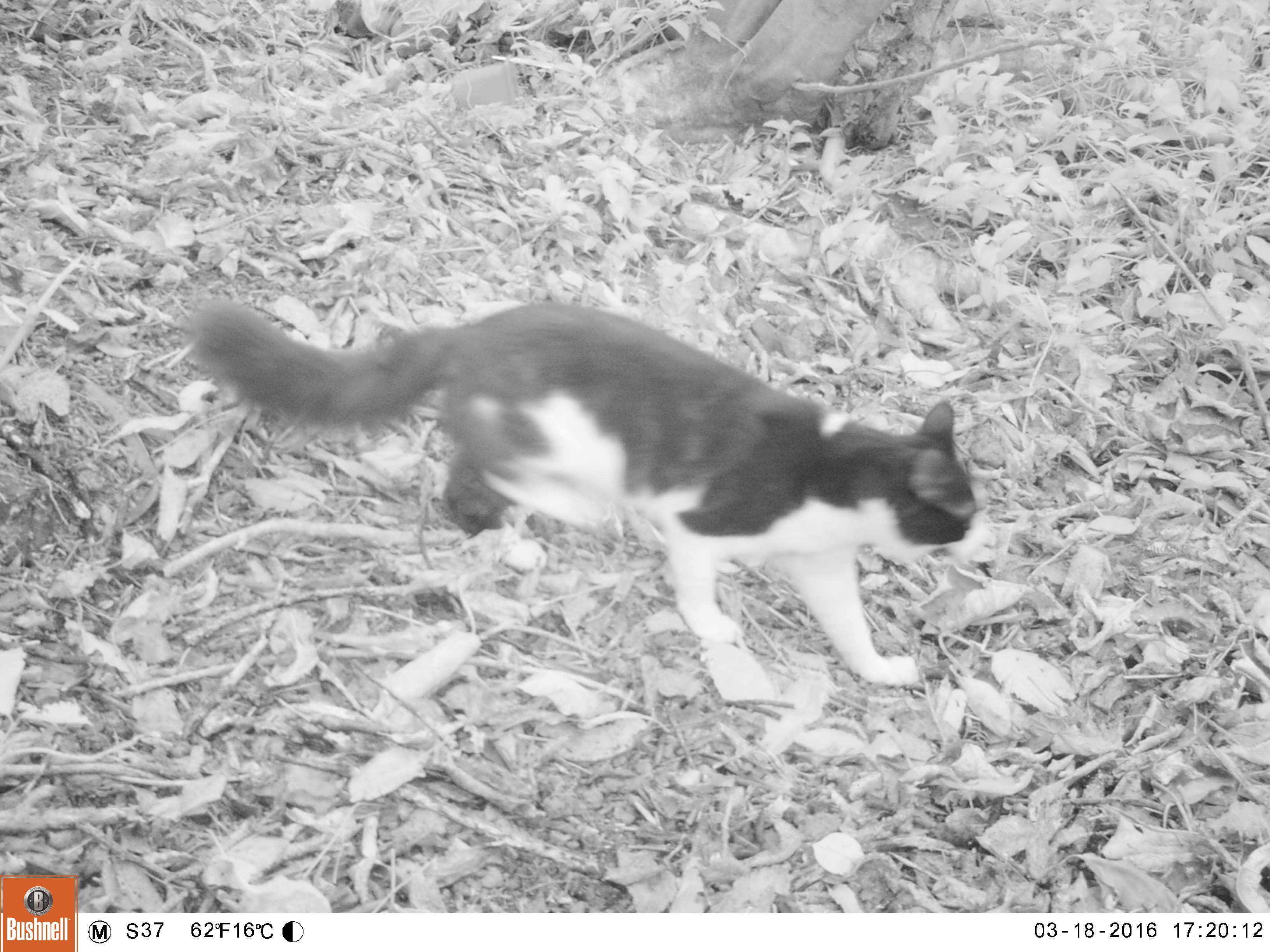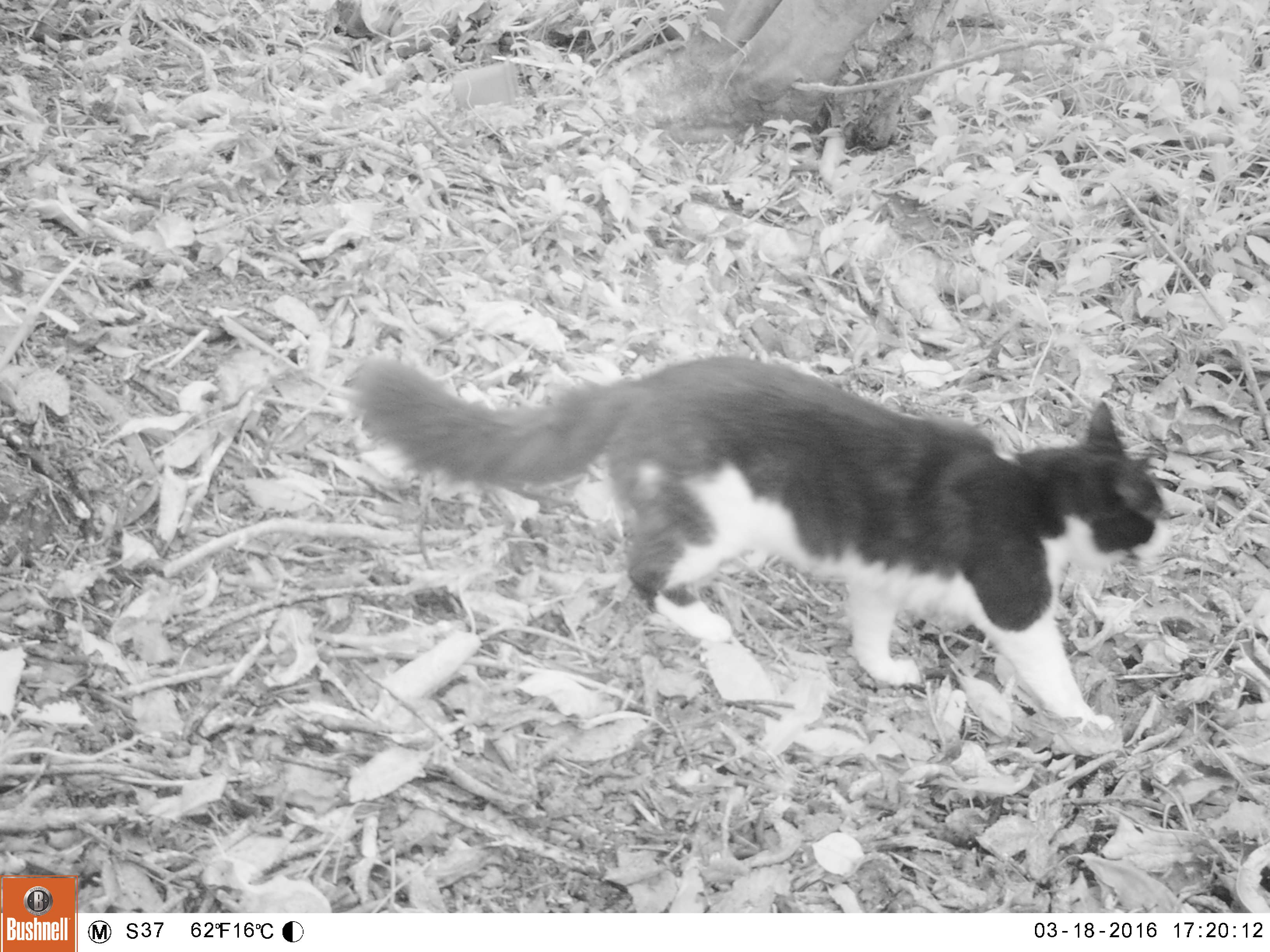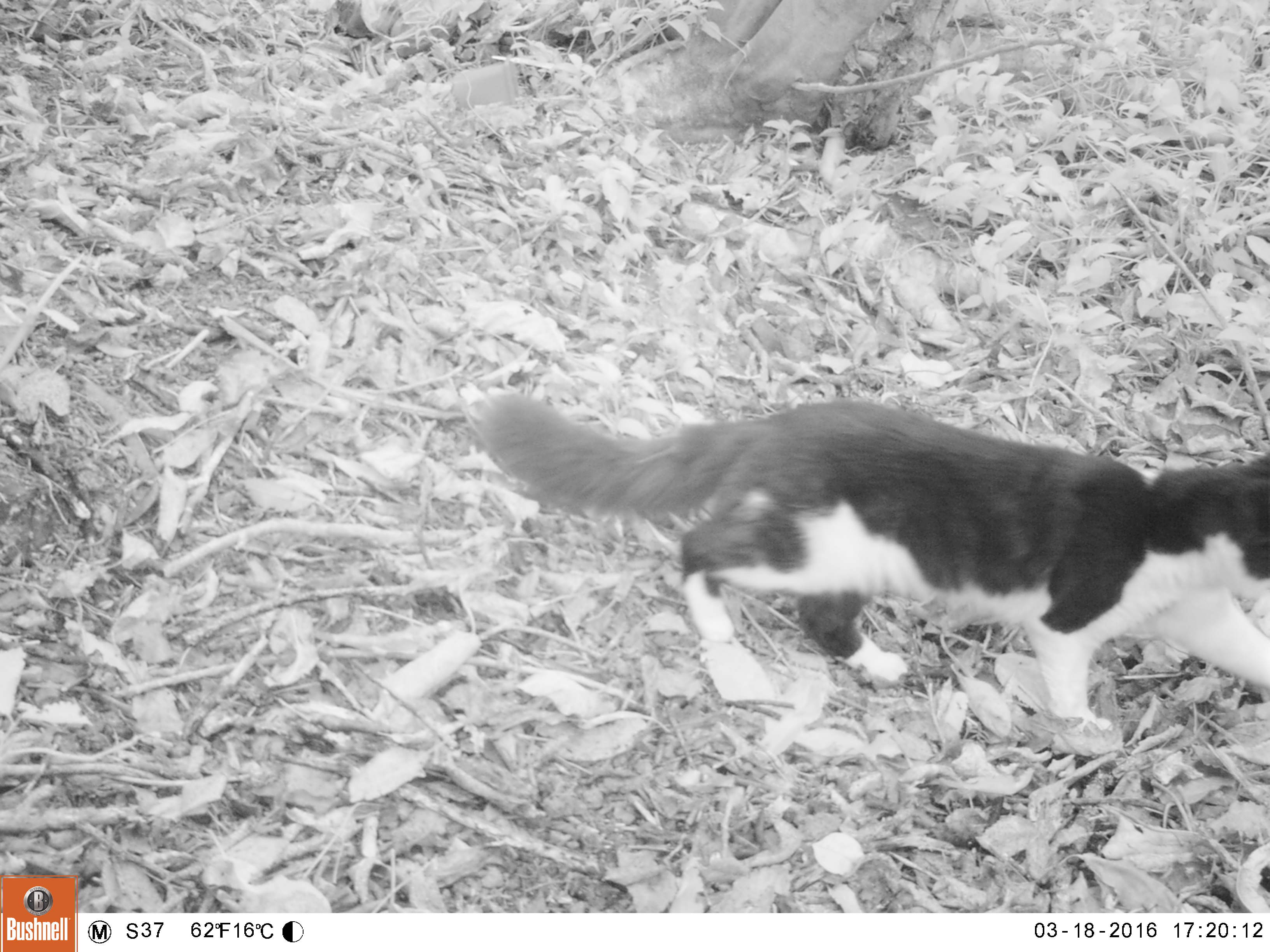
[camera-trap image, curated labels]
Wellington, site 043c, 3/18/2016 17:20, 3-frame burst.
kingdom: Animalia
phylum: Chordata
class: Mammalia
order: Carnivora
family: Felidae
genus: Felis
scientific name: Felis catus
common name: cat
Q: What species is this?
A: Cat (Felis catus).